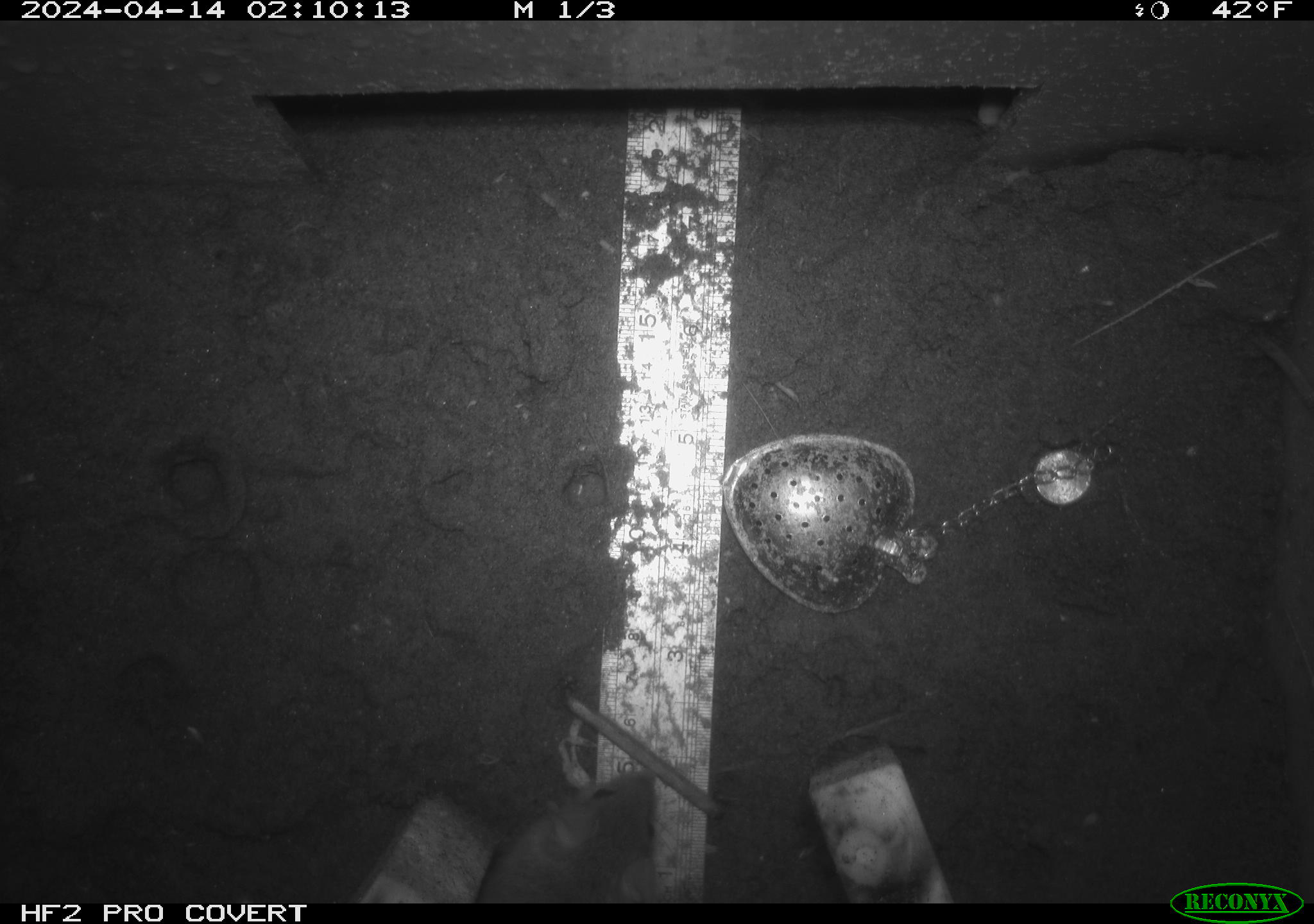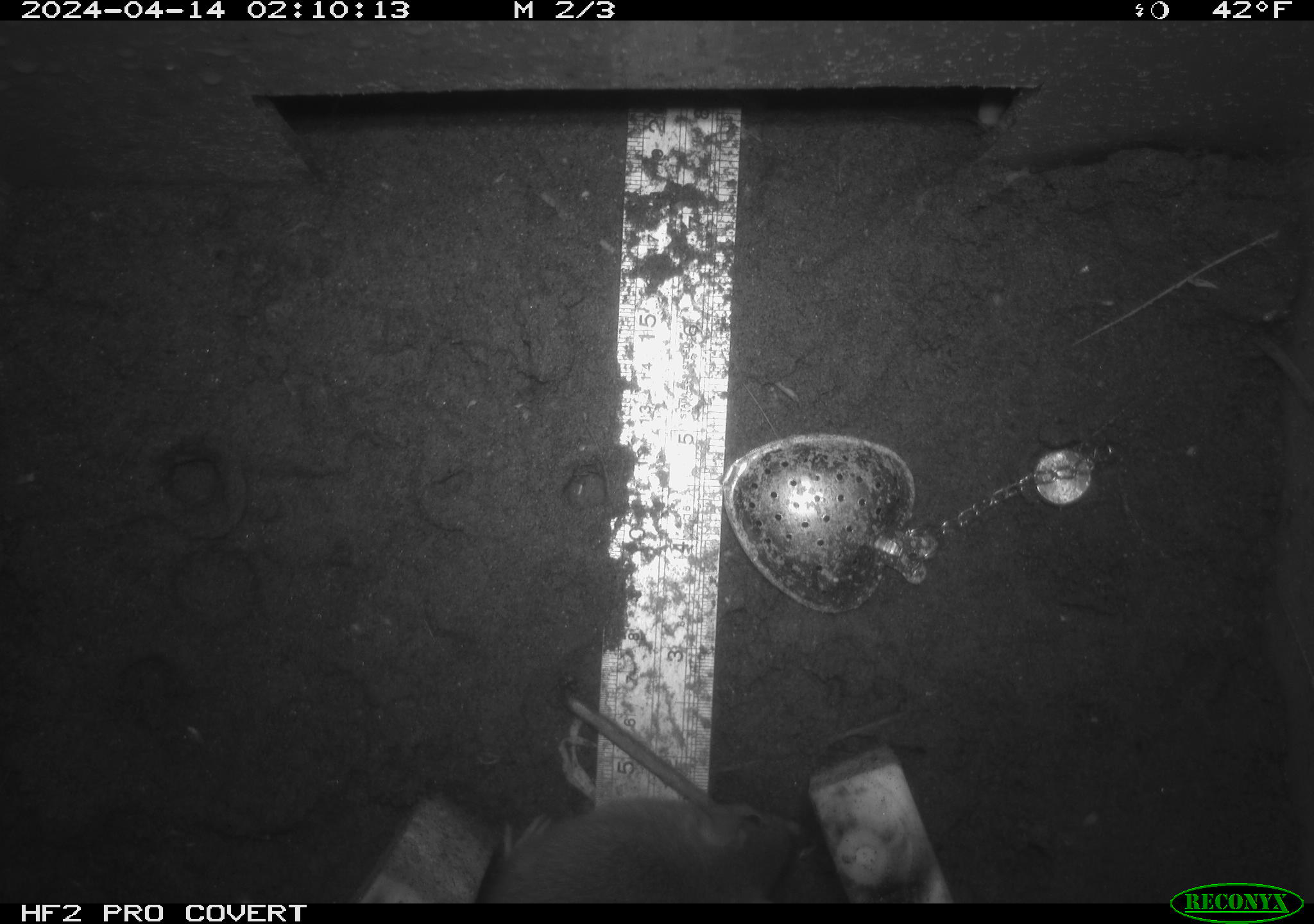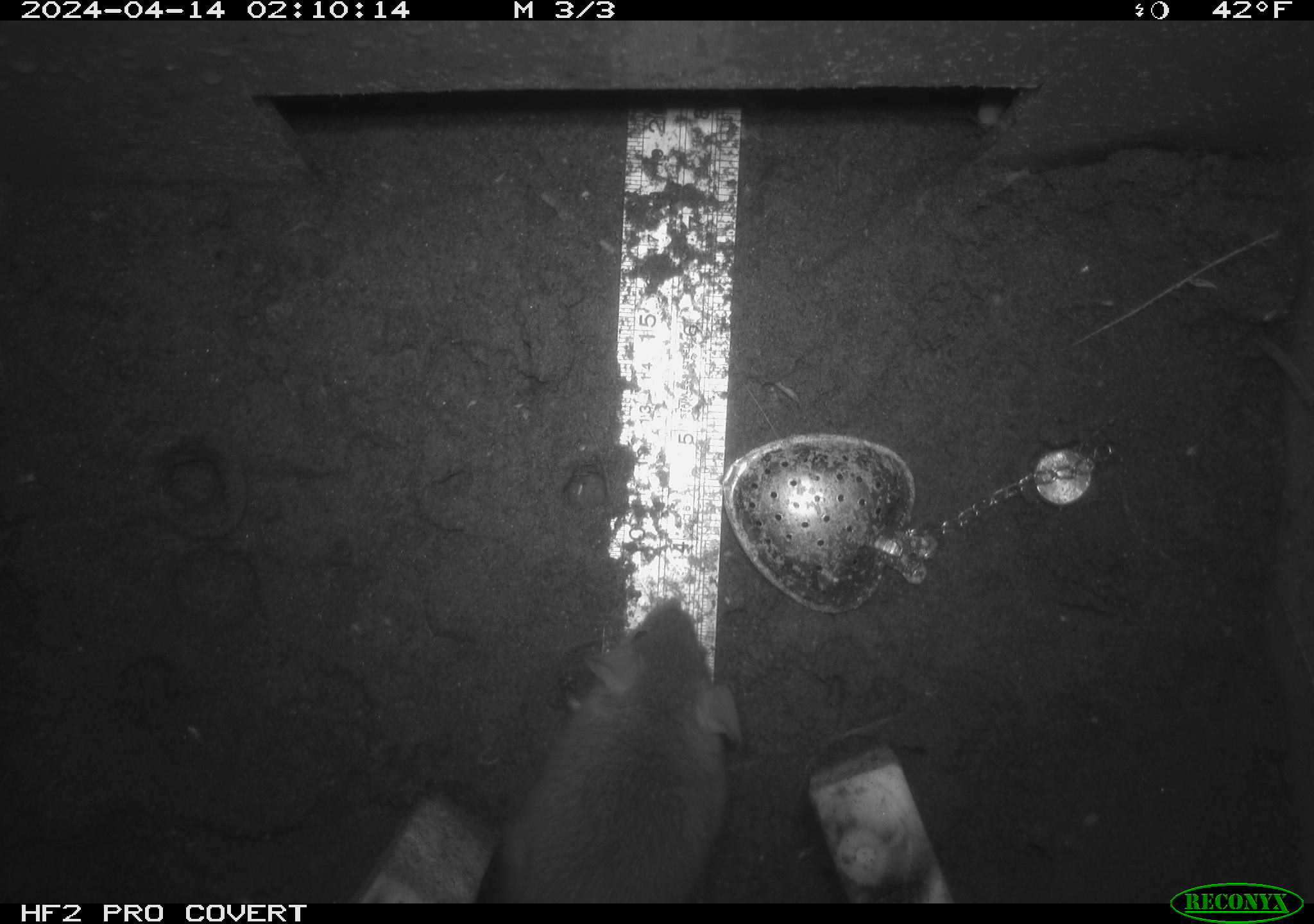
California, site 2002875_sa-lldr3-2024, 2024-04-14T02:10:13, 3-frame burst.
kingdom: Animalia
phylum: Chordata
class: Mammalia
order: Rodentia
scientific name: Rodentia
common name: rodent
Rodent (Rodentia).